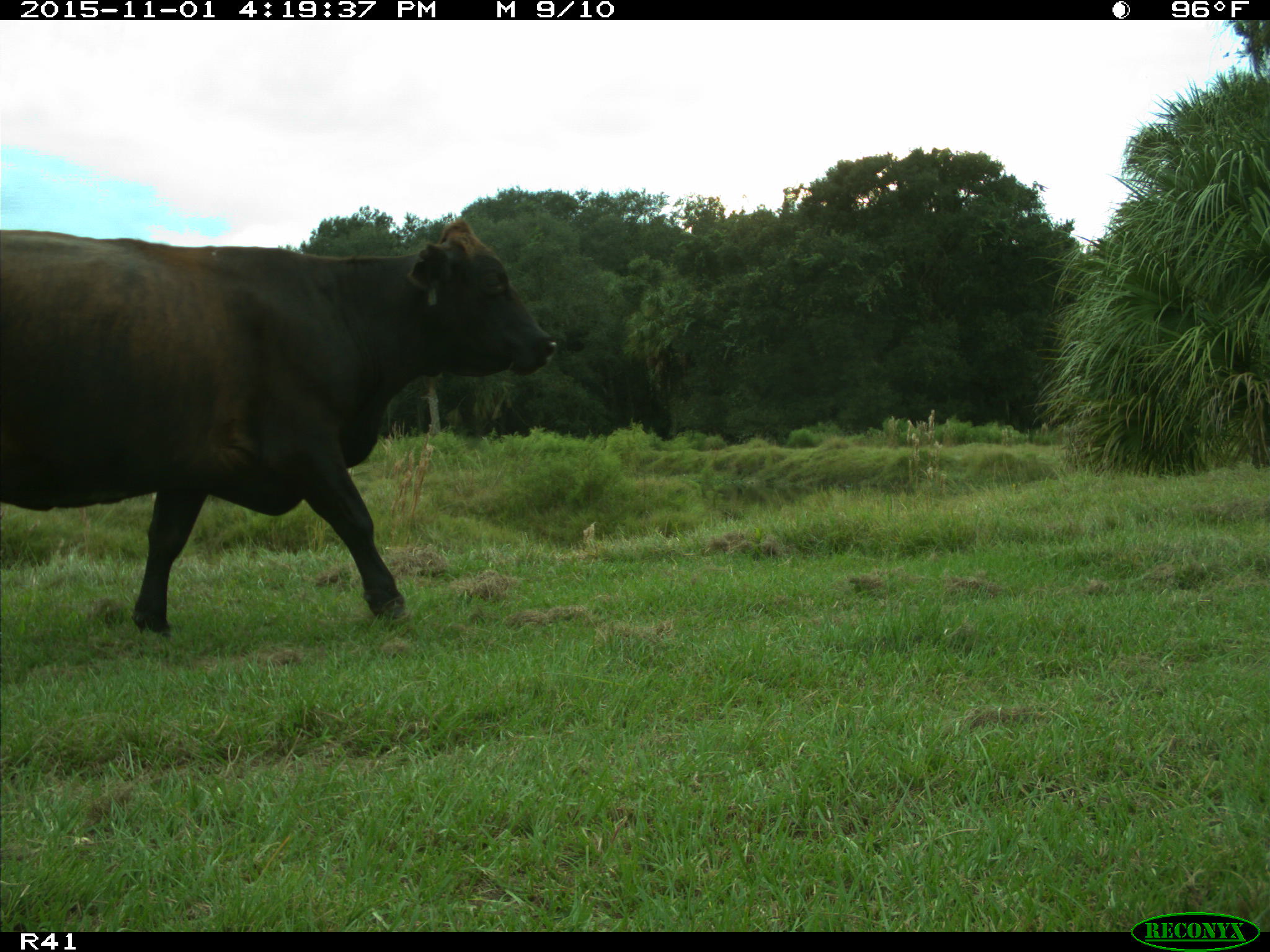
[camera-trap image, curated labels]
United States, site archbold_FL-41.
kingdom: Animalia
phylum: Chordata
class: Mammalia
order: Artiodactyla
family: Bovidae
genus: Bos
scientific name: Bos taurus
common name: domestic cow